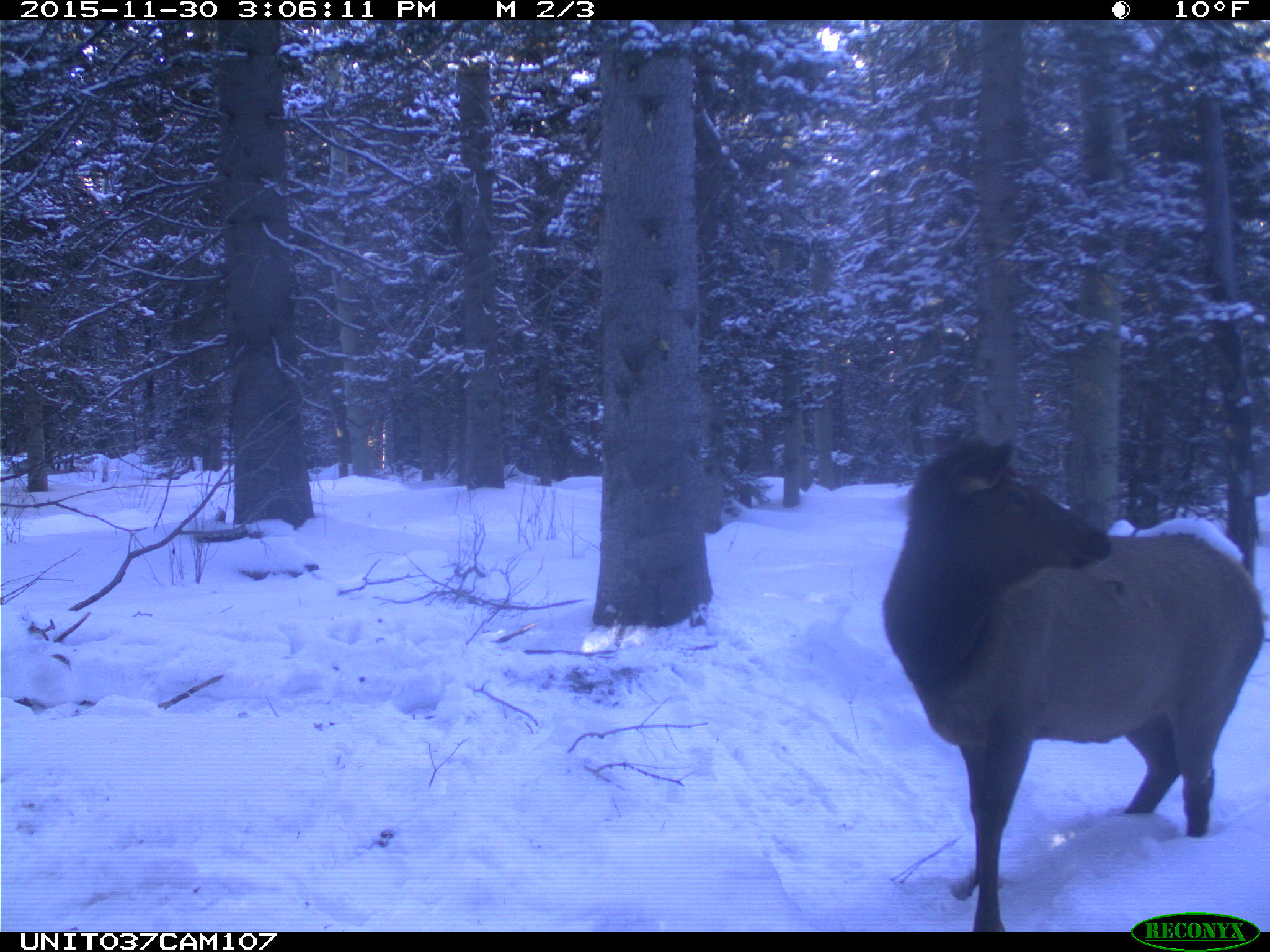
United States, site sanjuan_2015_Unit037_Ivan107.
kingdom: Animalia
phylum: Chordata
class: Mammalia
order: Artiodactyla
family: Cervidae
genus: Cervus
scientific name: Cervus elaphus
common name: red deer